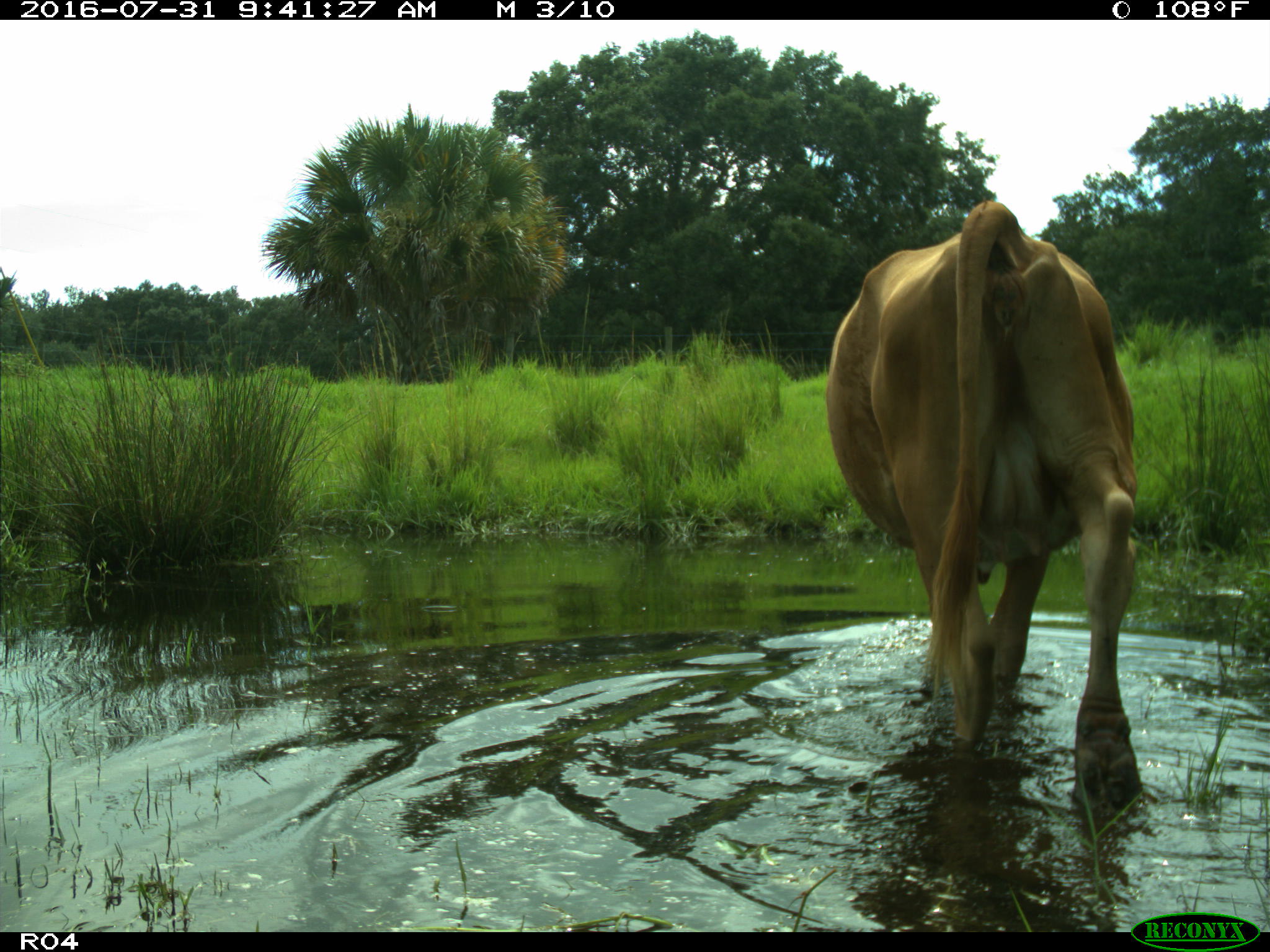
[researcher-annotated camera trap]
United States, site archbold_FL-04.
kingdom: Animalia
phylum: Chordata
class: Mammalia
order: Artiodactyla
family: Bovidae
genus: Bos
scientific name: Bos taurus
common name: domestic cow